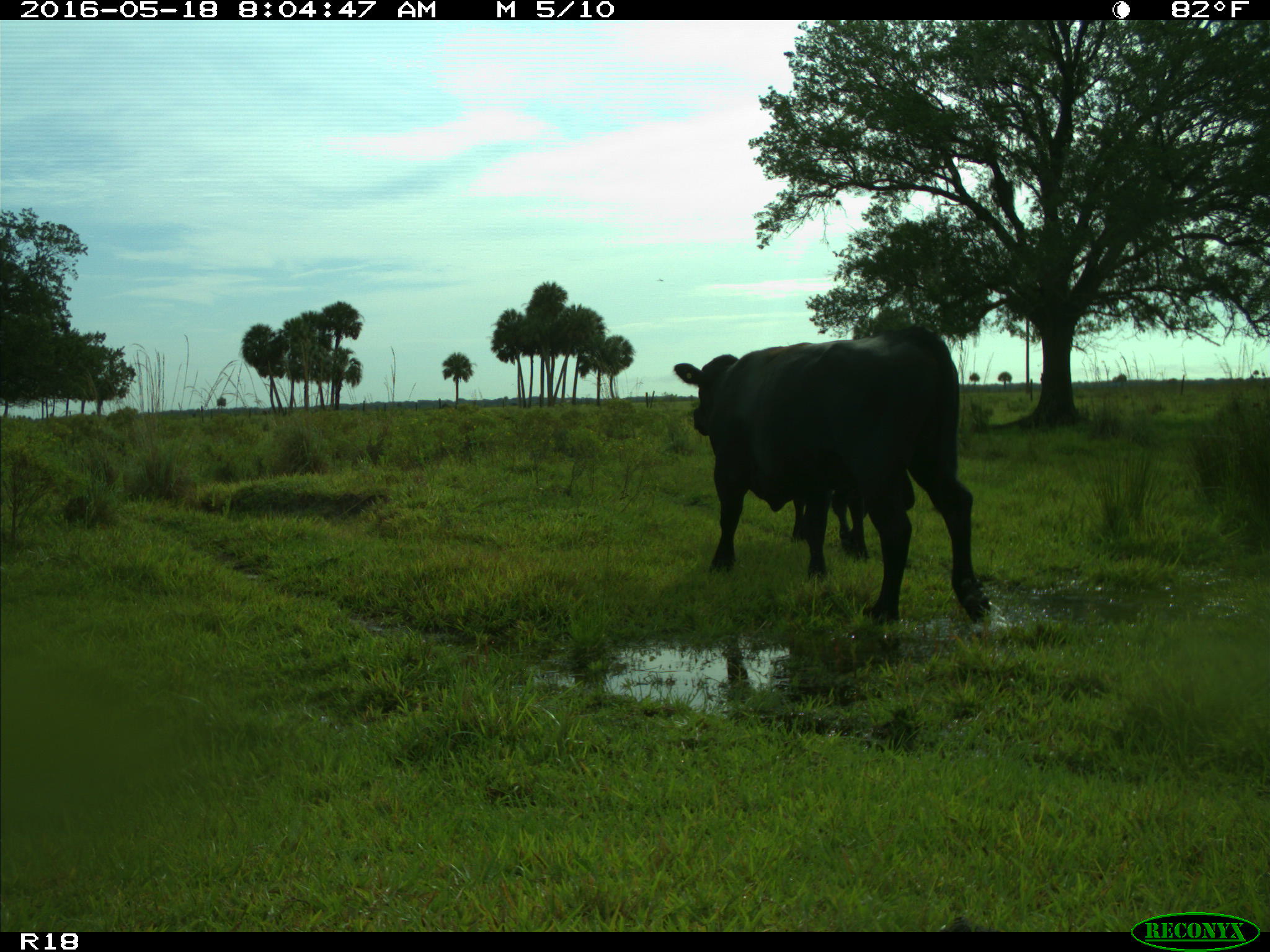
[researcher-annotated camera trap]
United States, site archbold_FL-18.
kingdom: Animalia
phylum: Chordata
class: Mammalia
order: Artiodactyla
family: Bovidae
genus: Bos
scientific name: Bos taurus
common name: domestic cow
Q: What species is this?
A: Bos taurus (domestic cow).